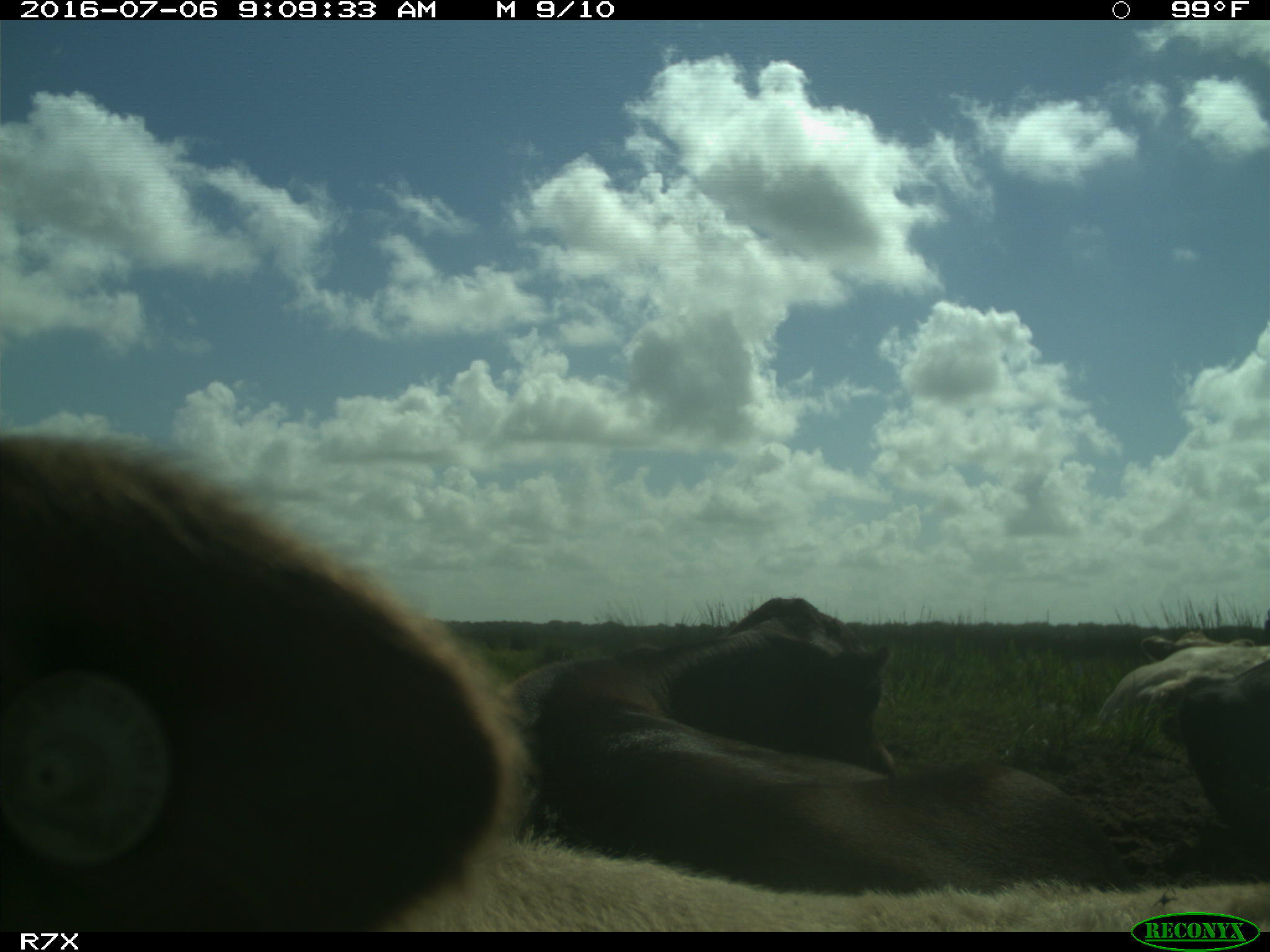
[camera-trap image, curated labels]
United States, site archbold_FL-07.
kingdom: Animalia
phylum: Chordata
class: Mammalia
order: Artiodactyla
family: Bovidae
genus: Bos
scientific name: Bos taurus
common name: domestic cow